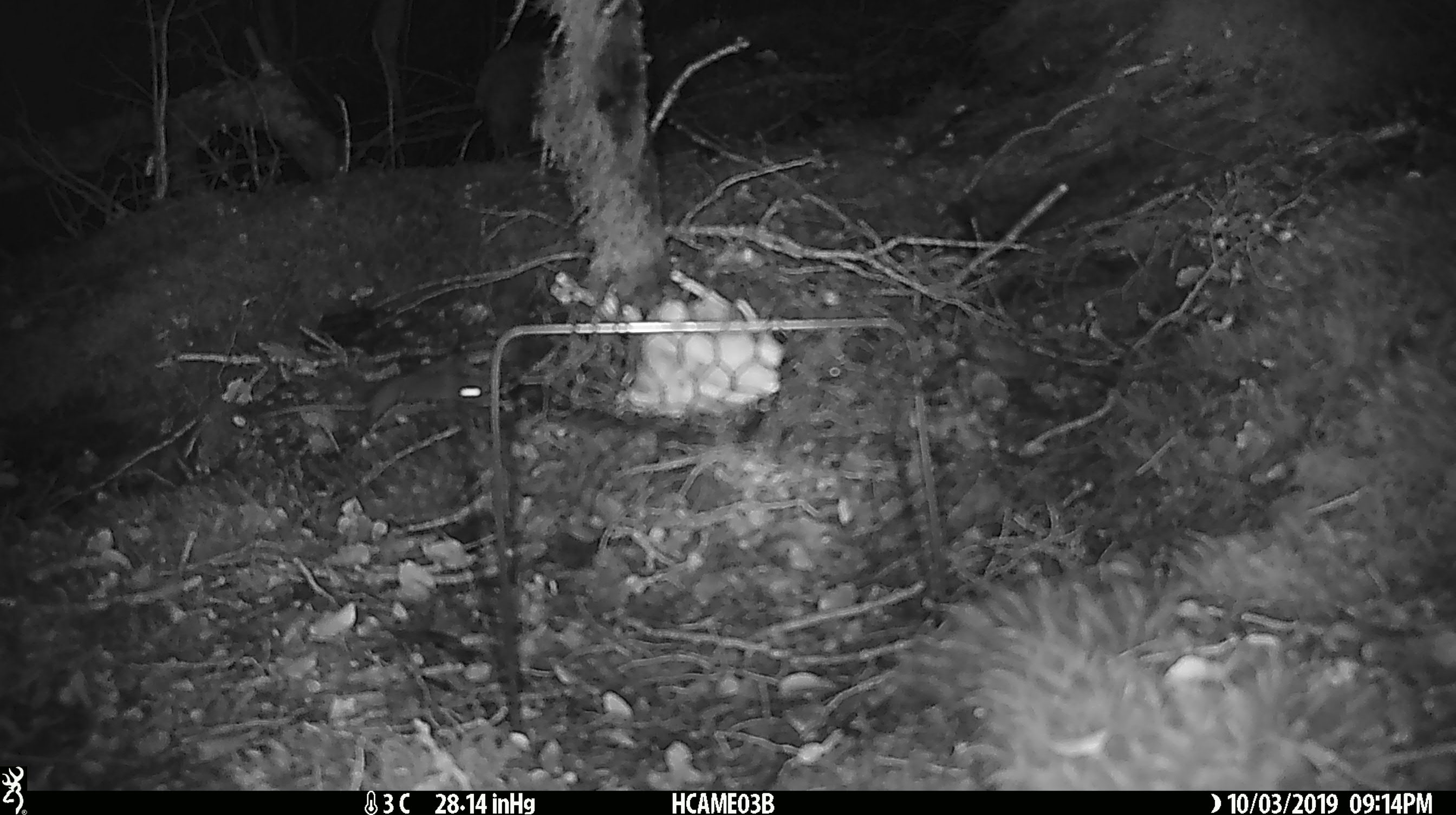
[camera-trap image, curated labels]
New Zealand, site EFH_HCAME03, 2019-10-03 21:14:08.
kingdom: Animalia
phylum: Chordata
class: Mammalia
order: Rodentia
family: Muridae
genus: Mus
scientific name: Mus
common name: mouse